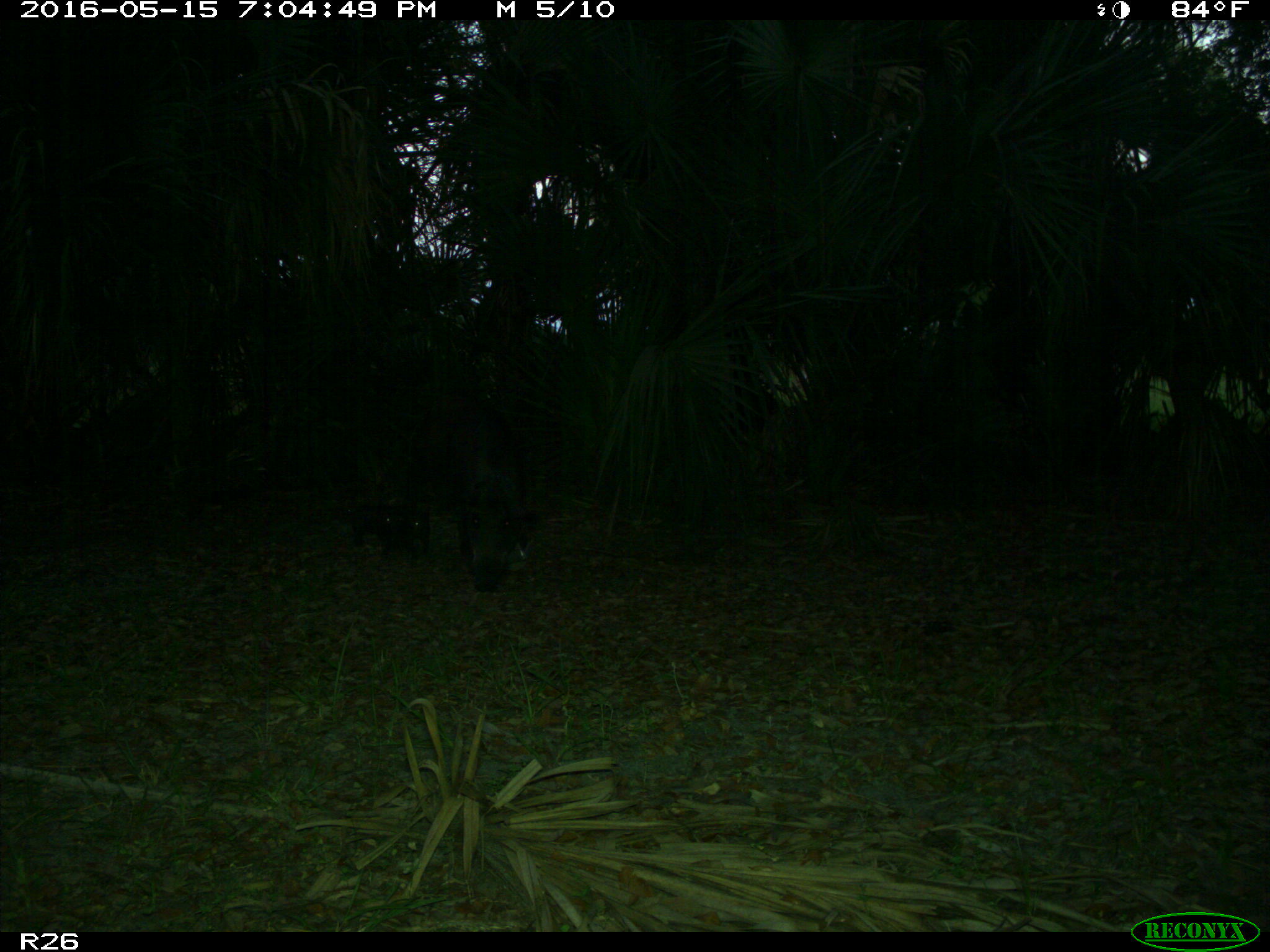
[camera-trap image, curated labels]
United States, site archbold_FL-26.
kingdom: Animalia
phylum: Chordata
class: Mammalia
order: Artiodactyla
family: Suidae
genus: Sus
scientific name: Sus scrofa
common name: wild boar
Sus scrofa (wild boar).